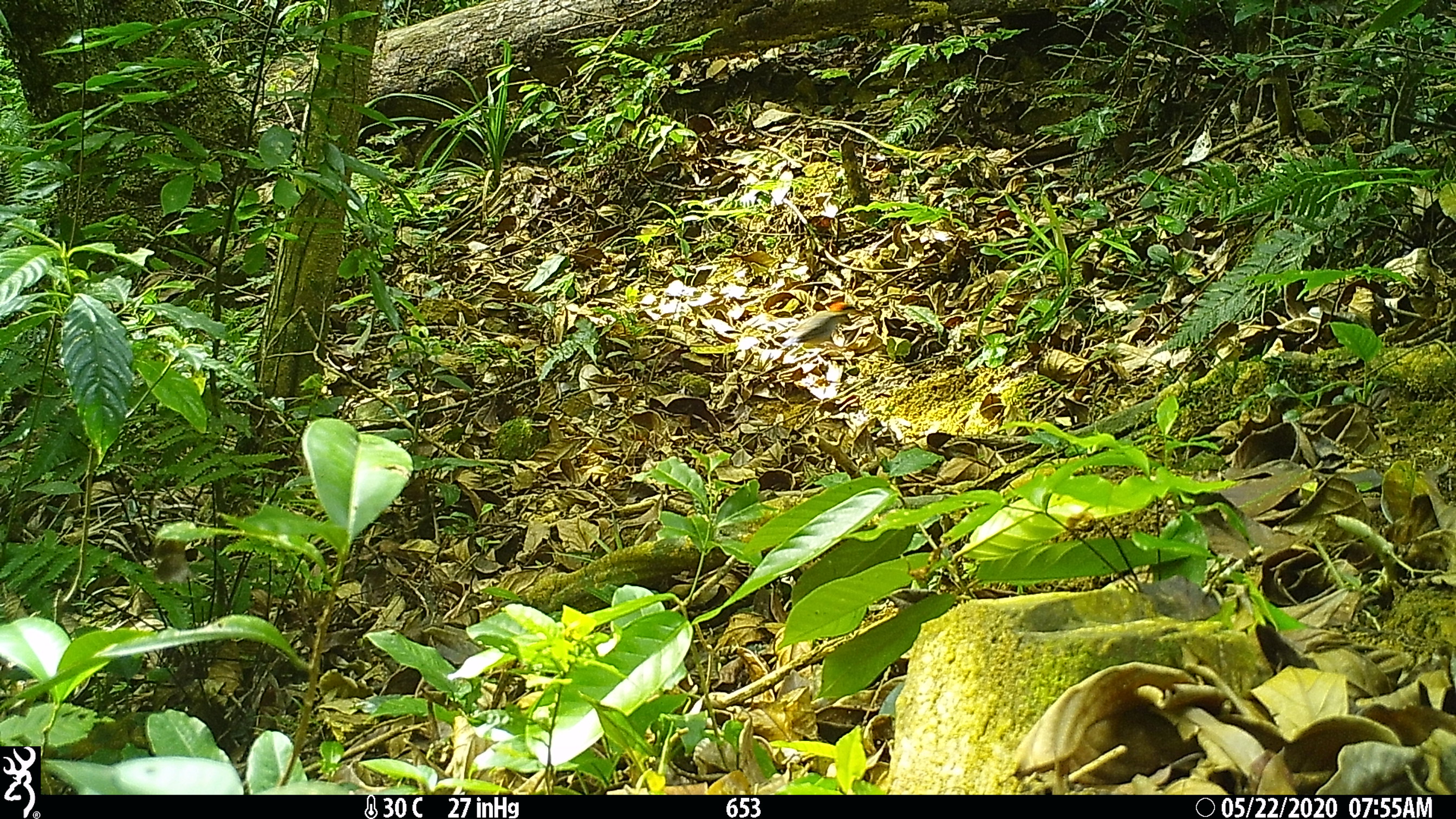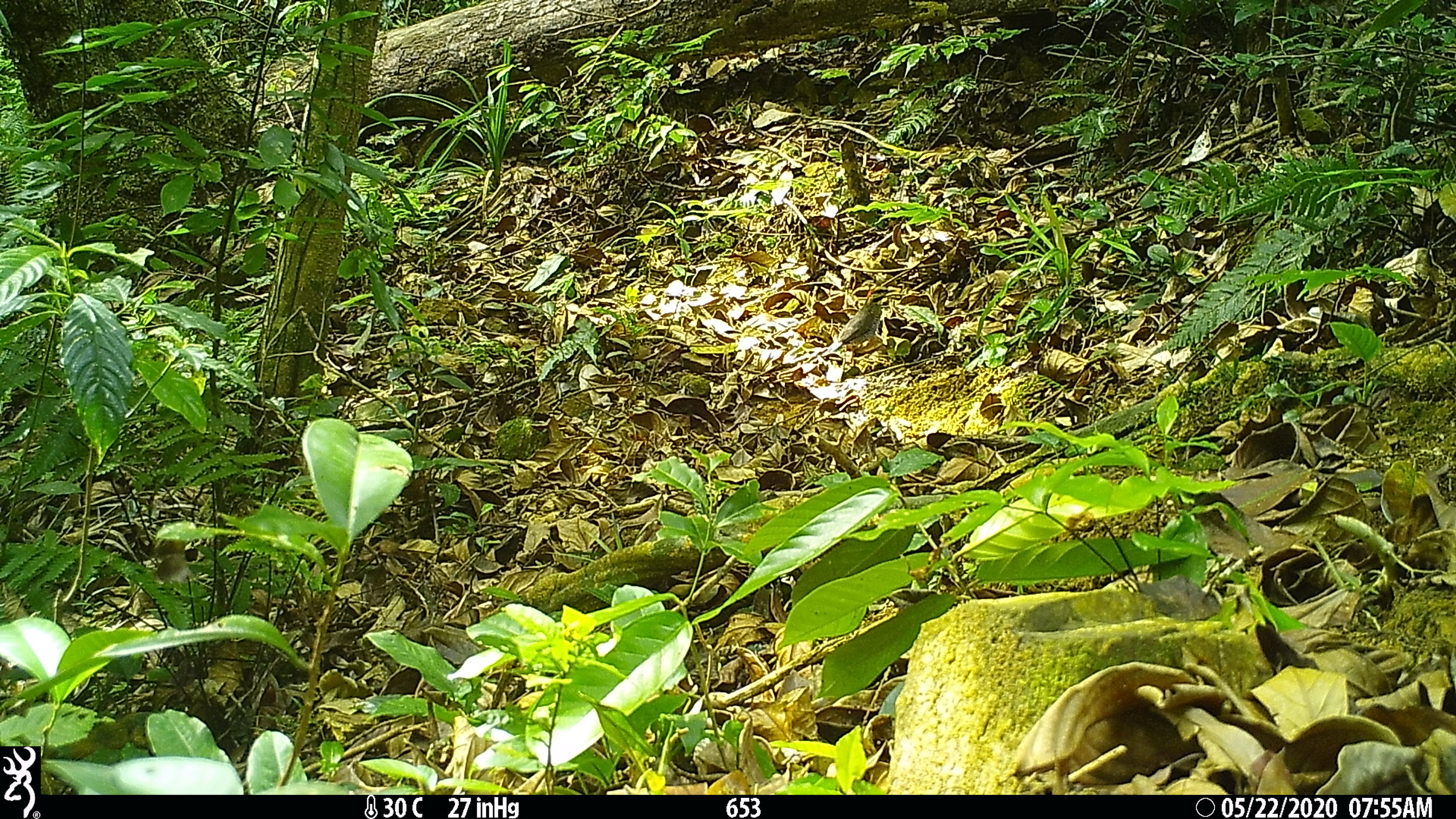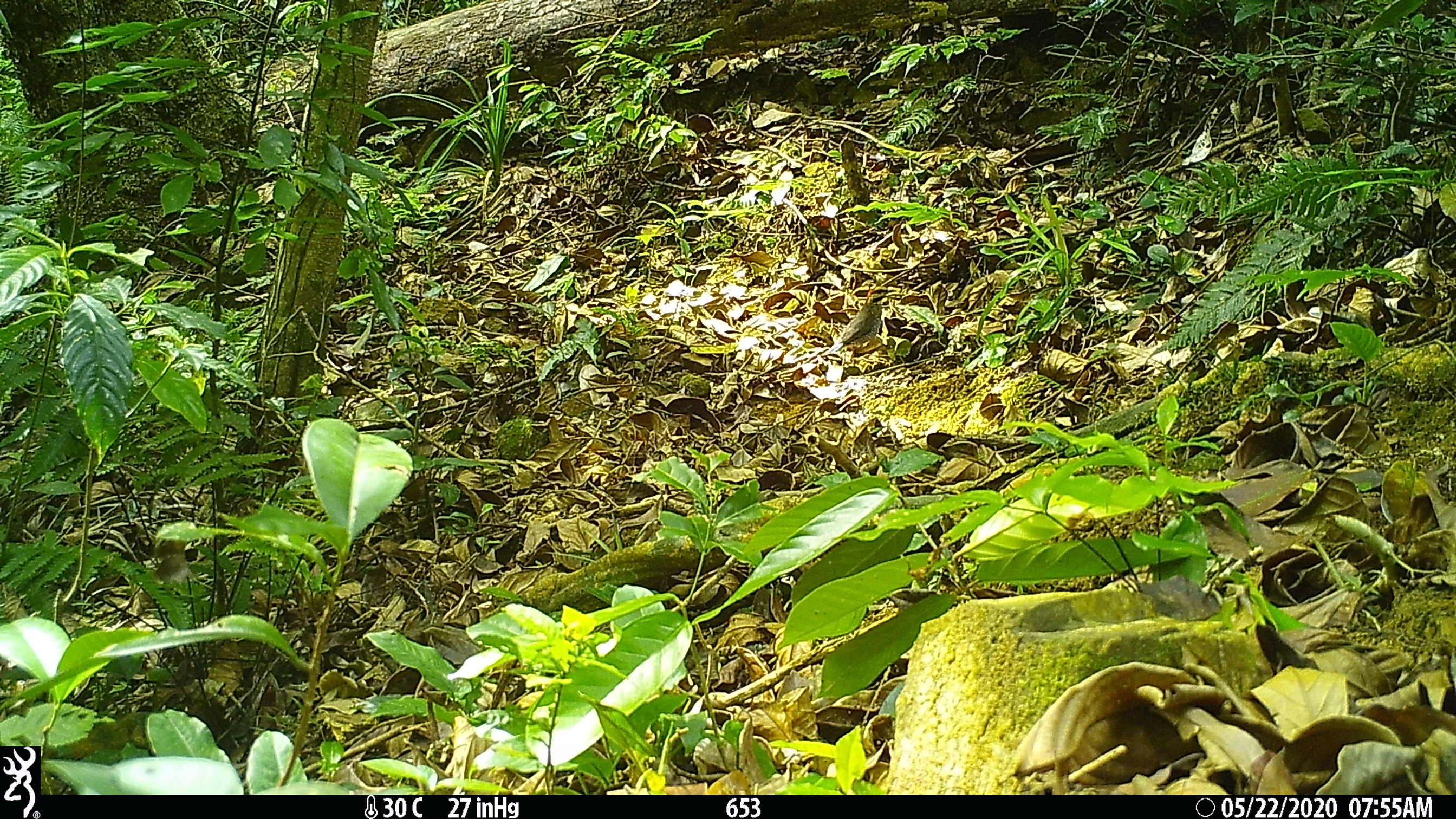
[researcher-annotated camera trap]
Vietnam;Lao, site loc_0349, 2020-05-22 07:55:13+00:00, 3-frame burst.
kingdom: Animalia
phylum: Chordata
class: Aves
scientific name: Aves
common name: bird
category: unidentified bird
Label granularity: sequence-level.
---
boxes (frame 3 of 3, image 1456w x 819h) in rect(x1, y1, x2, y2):
unidentified bird: rect(825, 303, 889, 354)